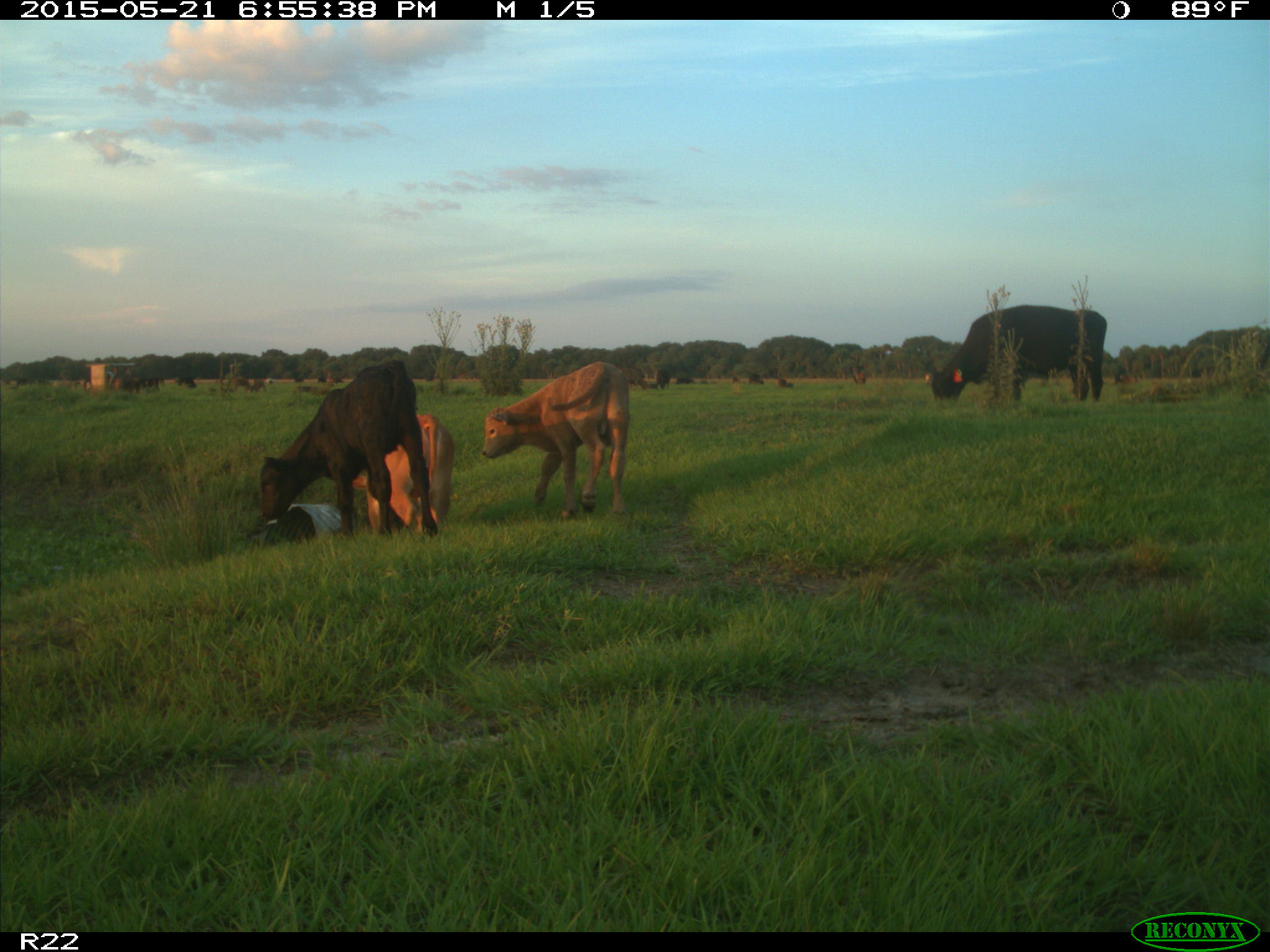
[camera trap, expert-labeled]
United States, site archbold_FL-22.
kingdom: Animalia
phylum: Chordata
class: Mammalia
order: Artiodactyla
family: Bovidae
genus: Bos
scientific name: Bos taurus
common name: domestic cow